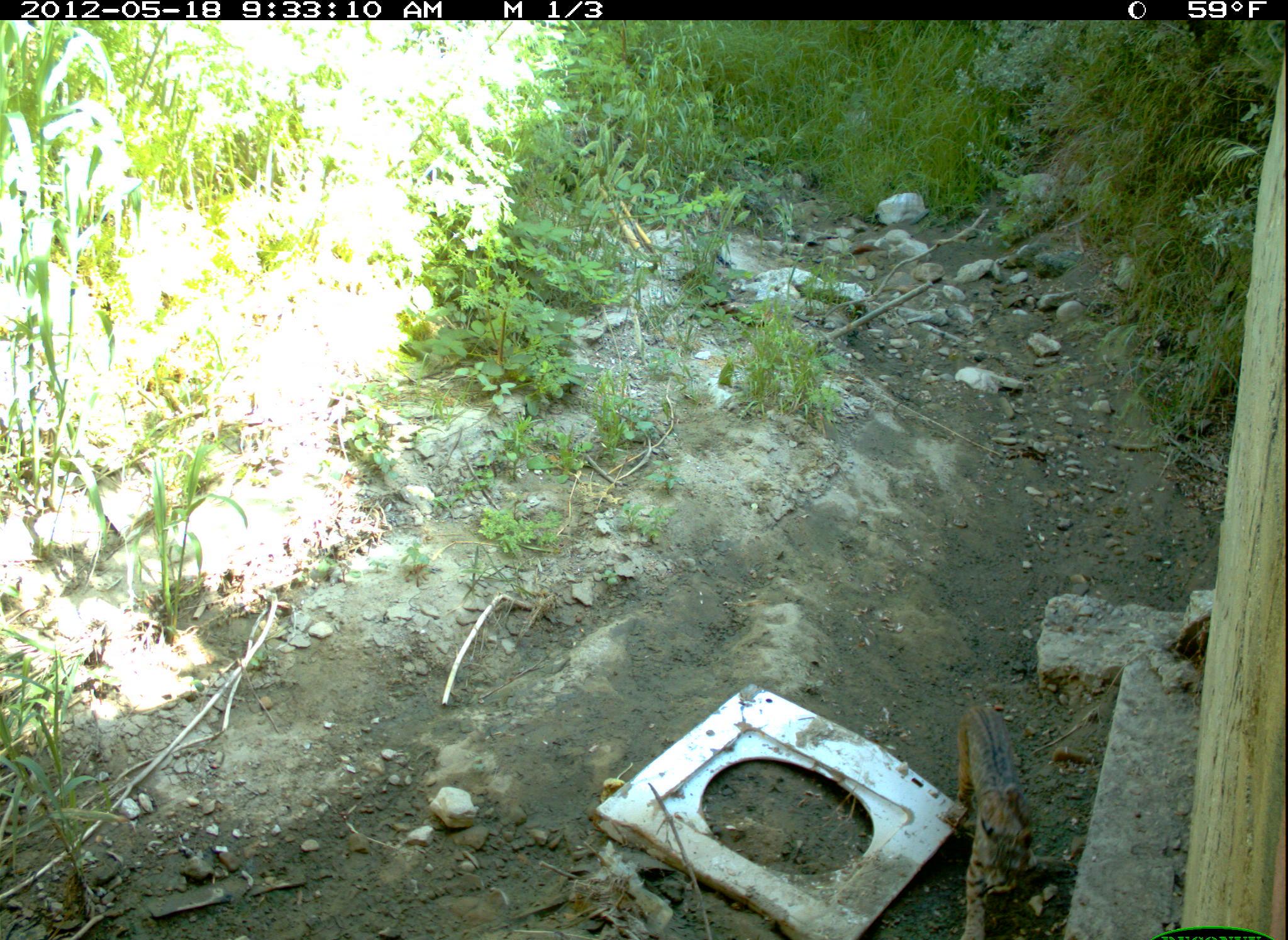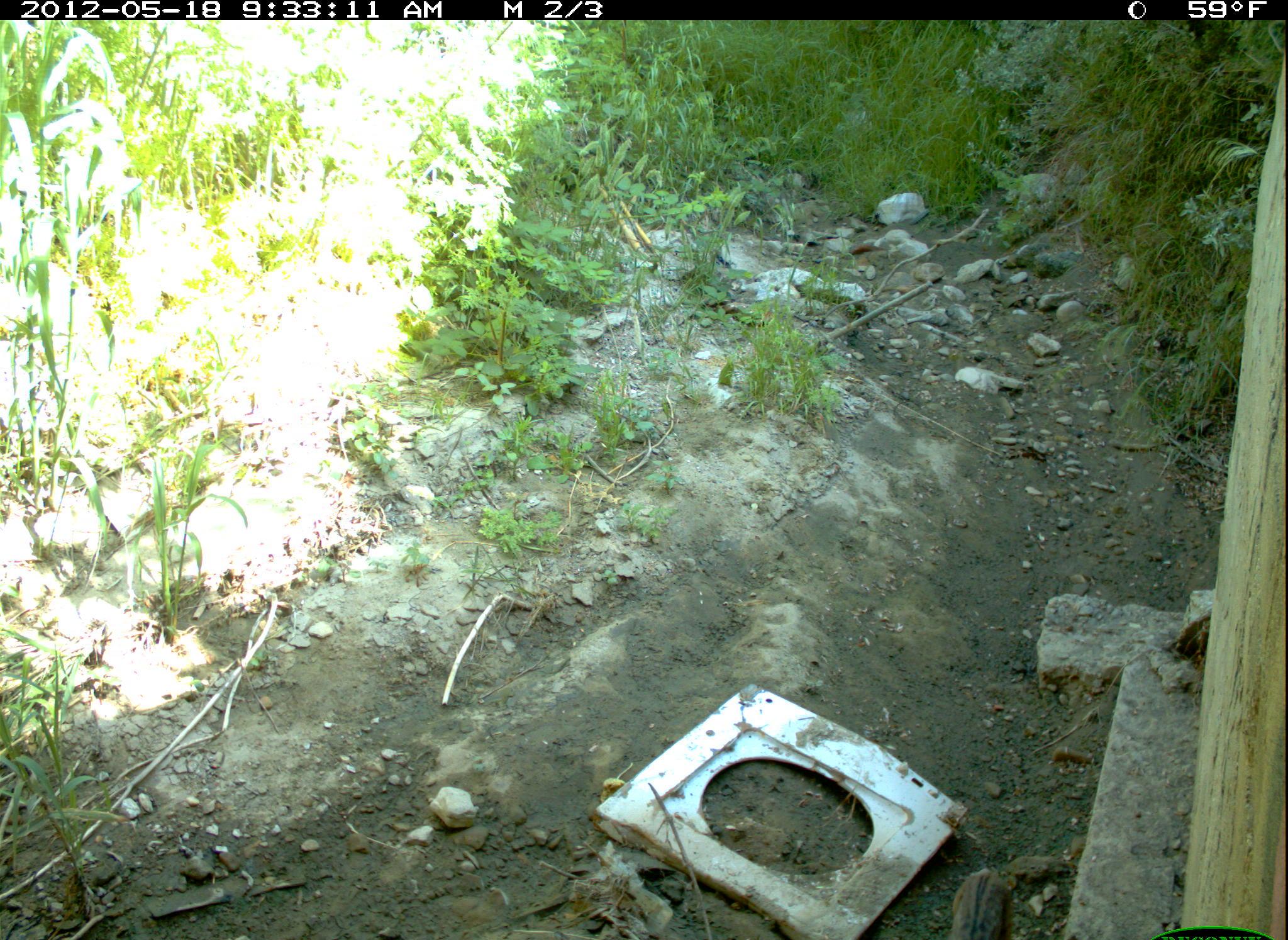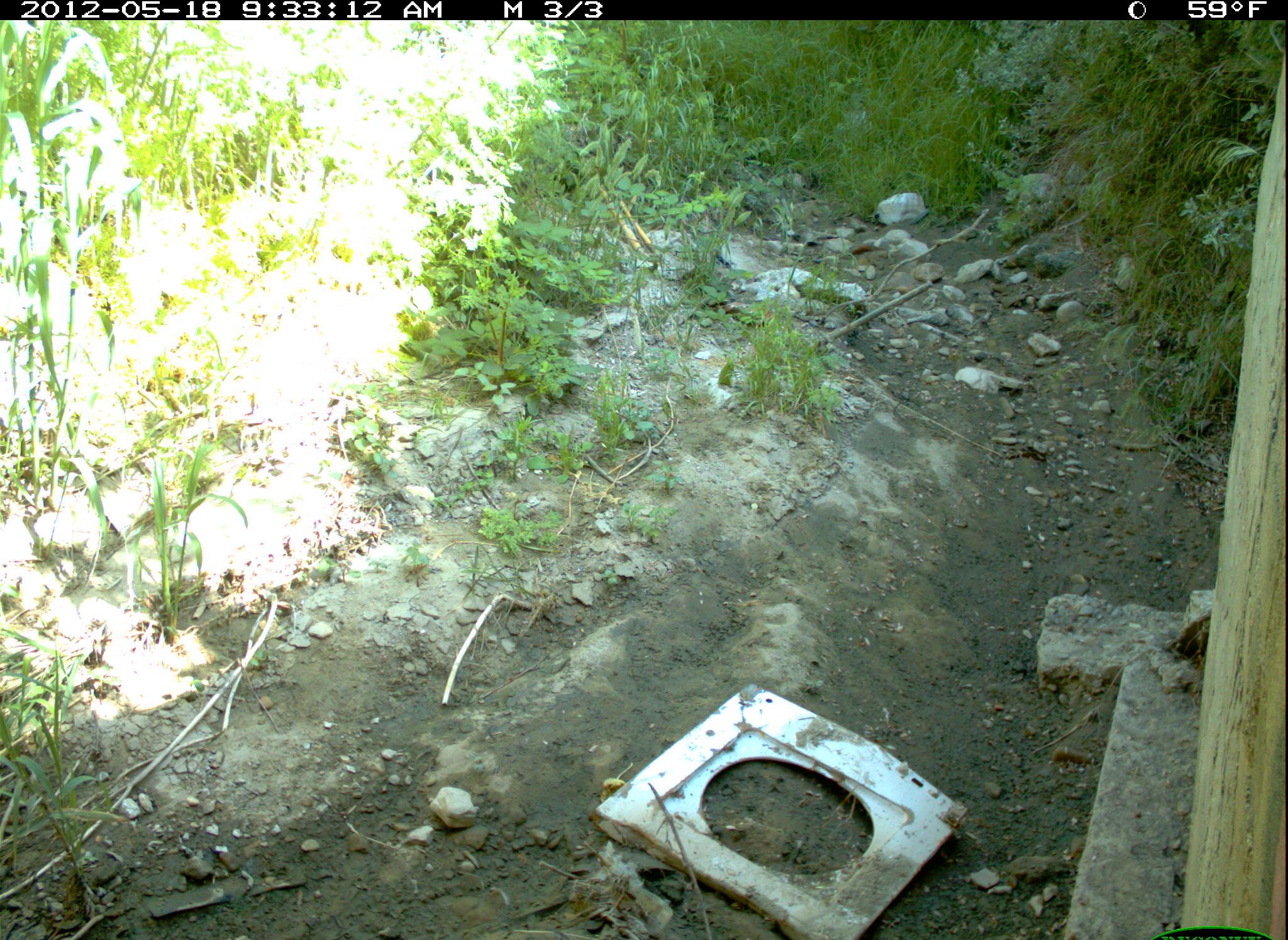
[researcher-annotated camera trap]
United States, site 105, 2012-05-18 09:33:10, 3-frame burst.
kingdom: Animalia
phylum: Chordata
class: Mammalia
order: Carnivora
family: Felidae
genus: Lynx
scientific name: Lynx rufus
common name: bobcat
Bobcat (Lynx rufus).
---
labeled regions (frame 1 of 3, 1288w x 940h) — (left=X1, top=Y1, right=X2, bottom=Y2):
bobcat: (left=940, top=676, right=1053, bottom=940)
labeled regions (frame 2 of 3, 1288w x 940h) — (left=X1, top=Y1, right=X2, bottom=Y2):
bobcat: (left=942, top=862, right=1018, bottom=940)